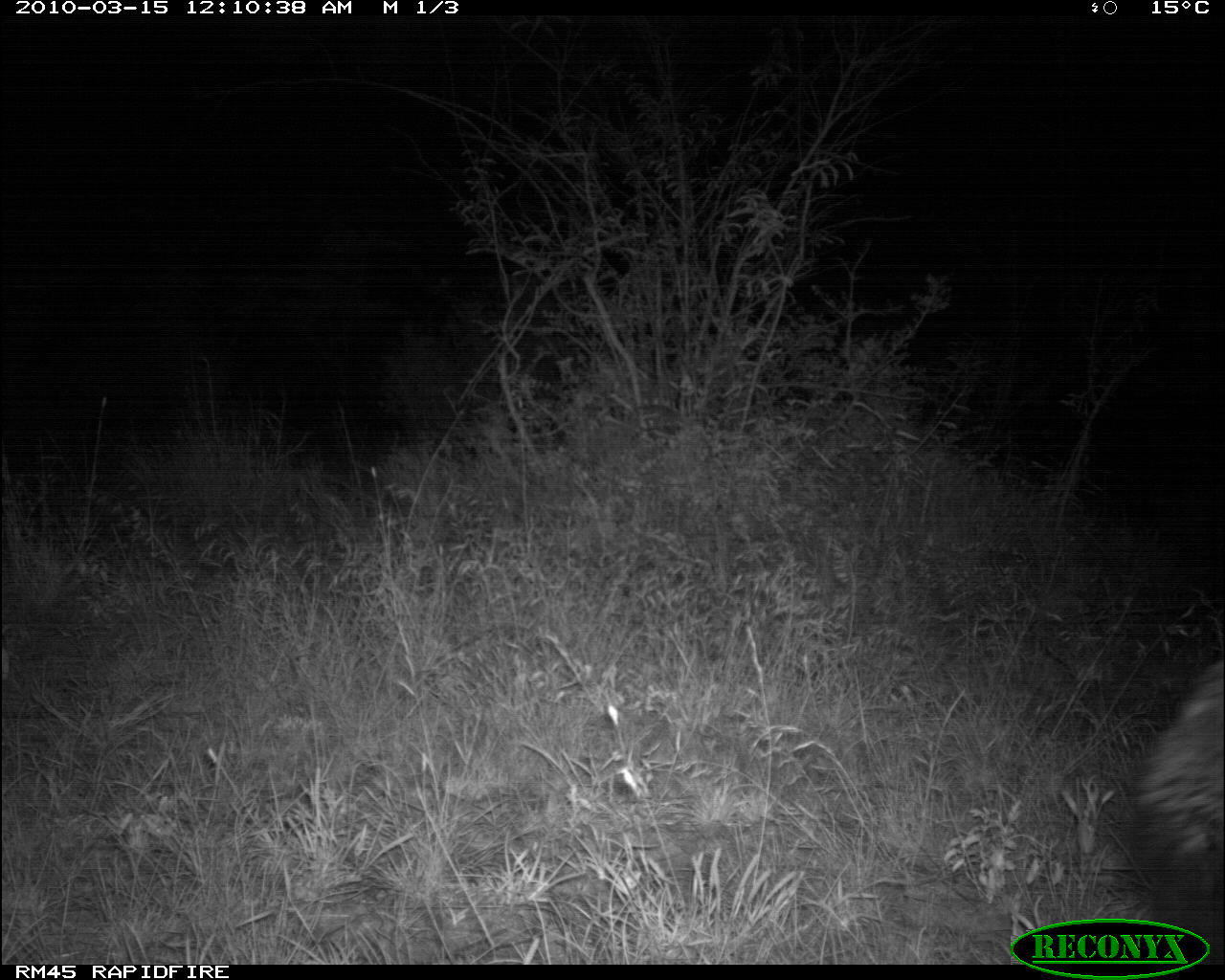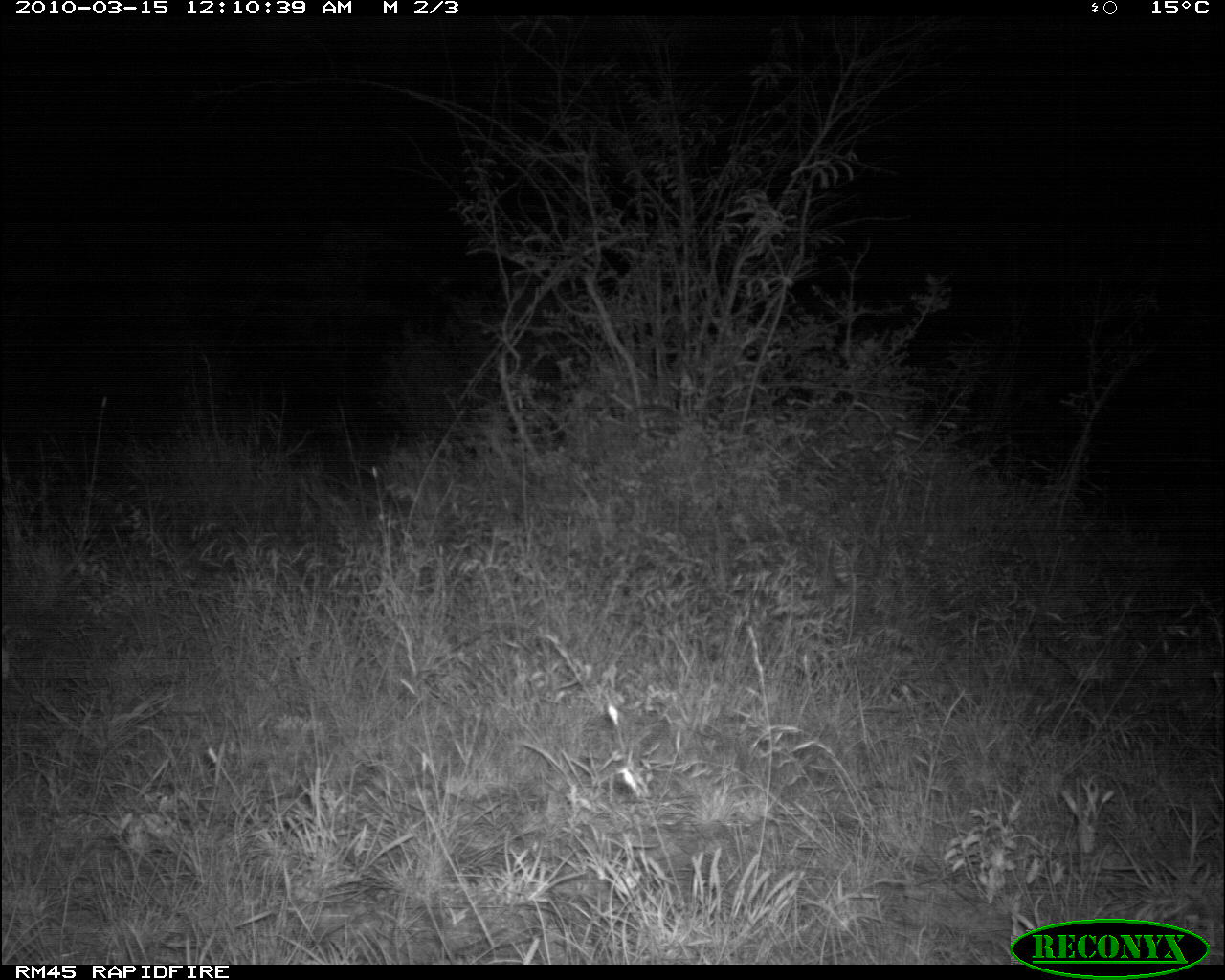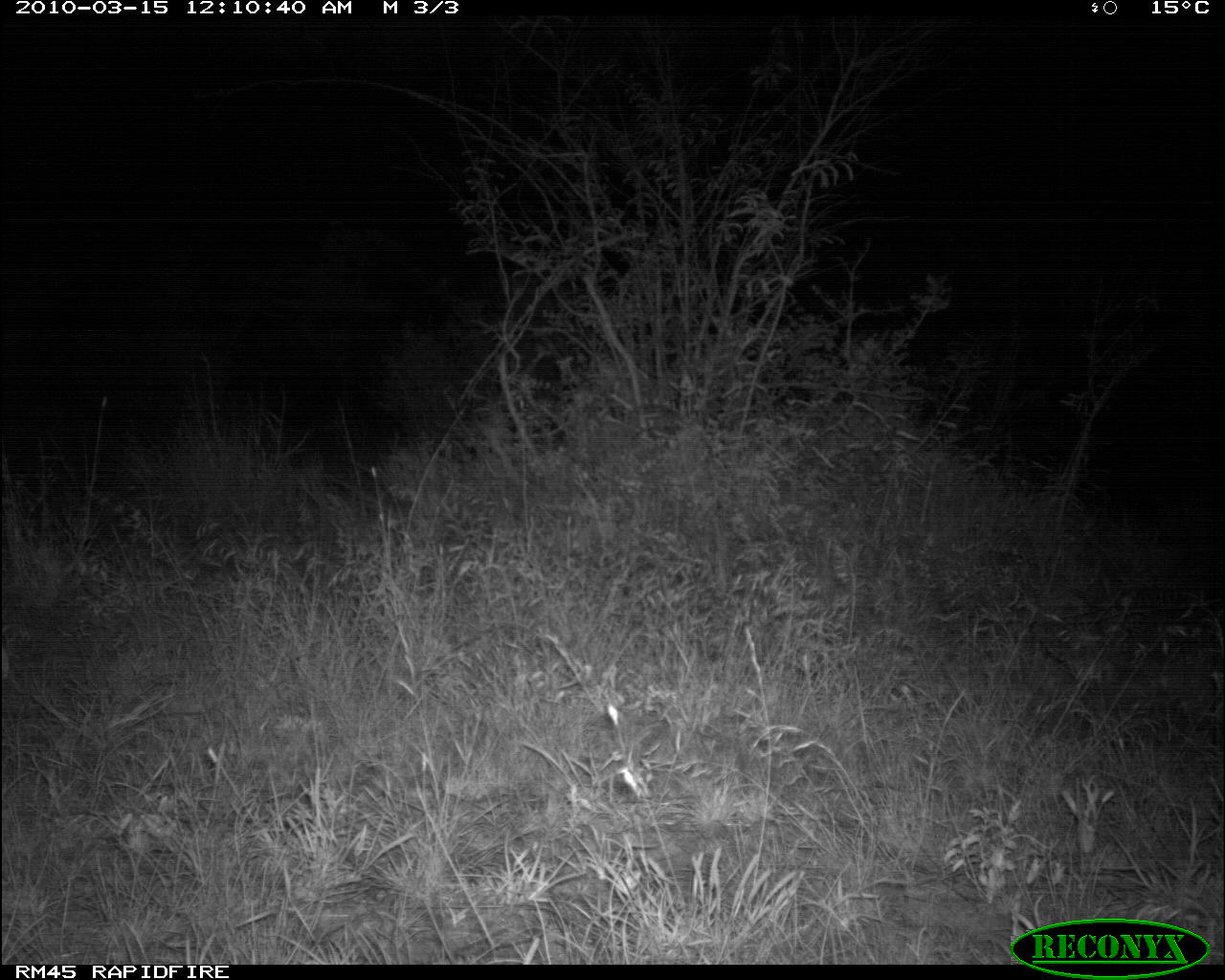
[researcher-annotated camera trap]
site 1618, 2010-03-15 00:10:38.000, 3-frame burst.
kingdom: Animalia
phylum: Chordata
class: Mammalia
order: Carnivora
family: Hyaenidae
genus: Proteles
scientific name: Proteles cristatus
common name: aardwolf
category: proteles cristata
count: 1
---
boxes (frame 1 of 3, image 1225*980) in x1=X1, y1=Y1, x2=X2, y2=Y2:
proteles cristata: x1=1133, y1=655, x2=1225, y2=916